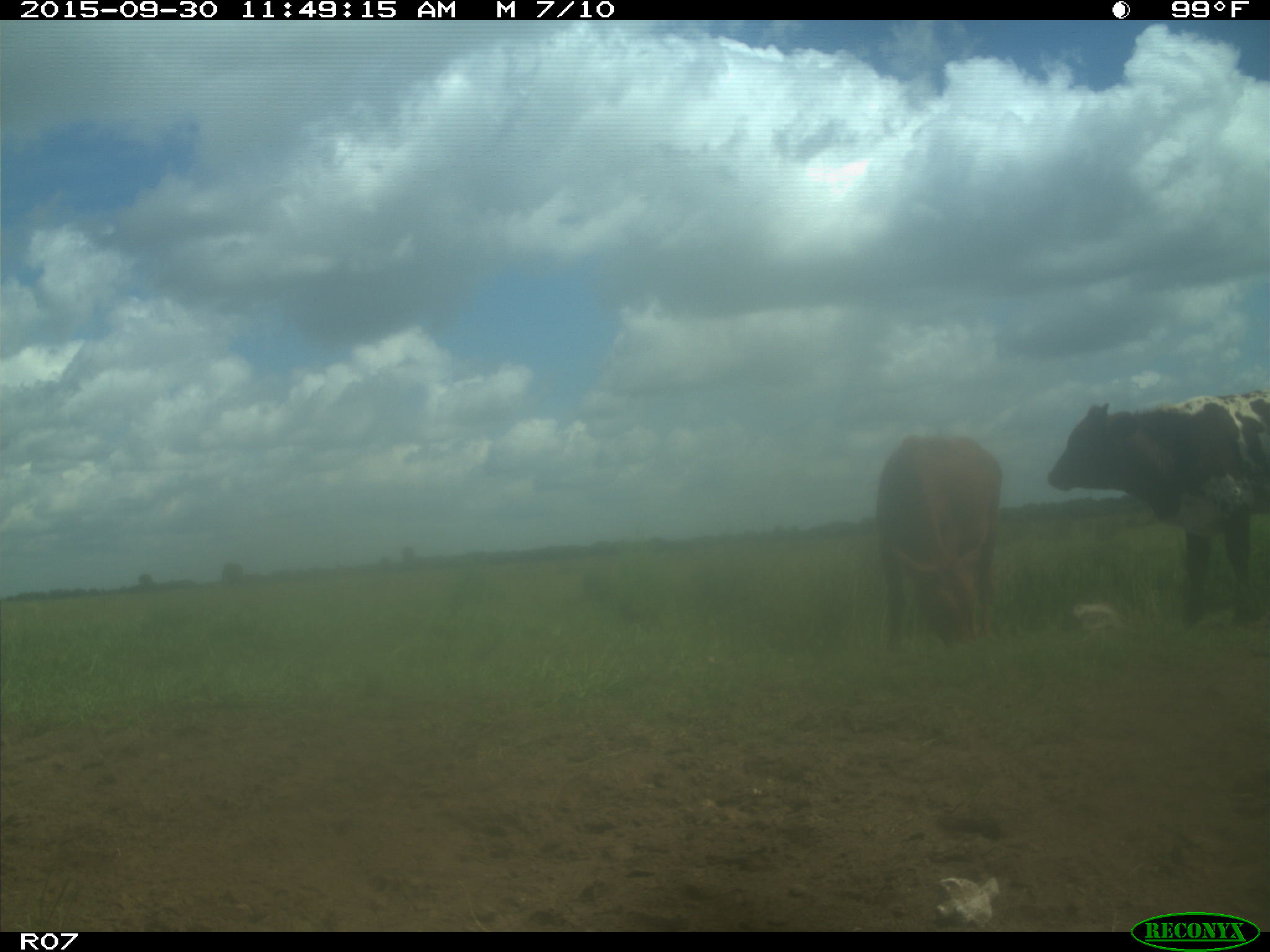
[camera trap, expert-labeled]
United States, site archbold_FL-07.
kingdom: Animalia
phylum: Chordata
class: Mammalia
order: Artiodactyla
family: Bovidae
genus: Bos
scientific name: Bos taurus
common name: domestic cow